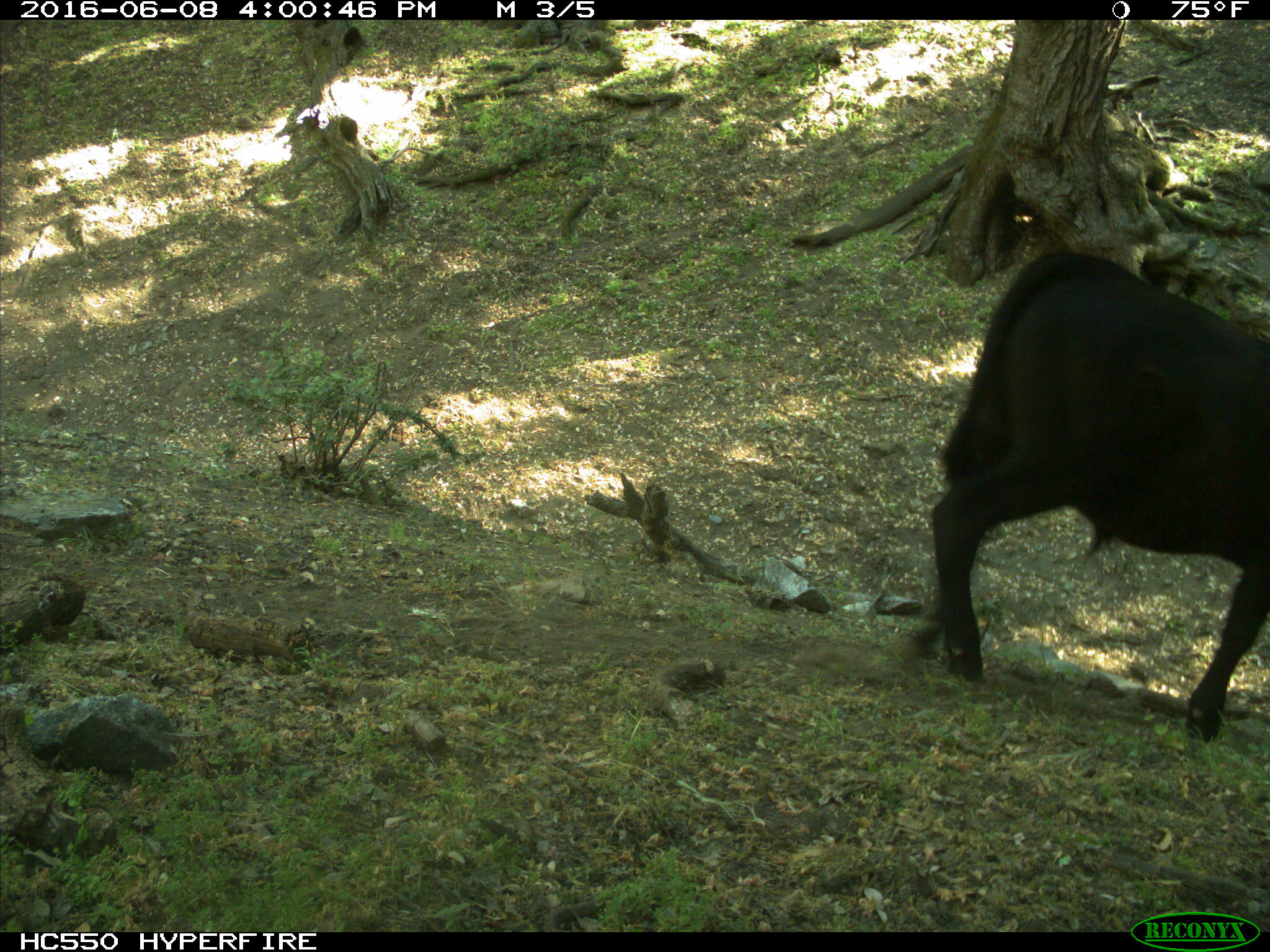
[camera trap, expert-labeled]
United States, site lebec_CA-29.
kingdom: Animalia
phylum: Chordata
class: Mammalia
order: Artiodactyla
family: Bovidae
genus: Bos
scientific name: Bos taurus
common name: domestic cow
Bos taurus (domestic cow).